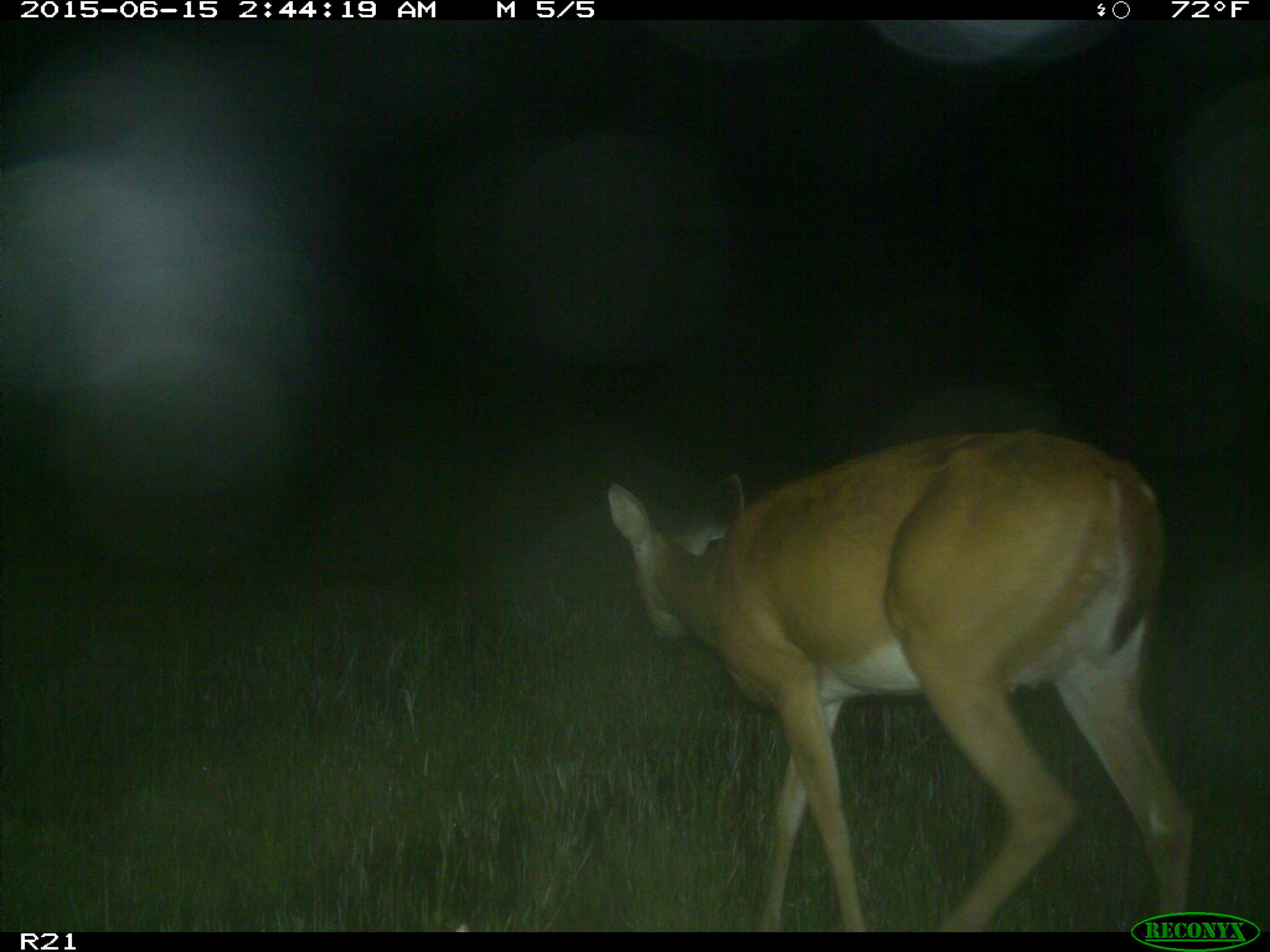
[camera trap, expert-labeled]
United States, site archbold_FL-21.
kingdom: Animalia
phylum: Chordata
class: Mammalia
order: Artiodactyla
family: Cervidae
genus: Odocoileus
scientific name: Odocoileus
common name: deer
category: unidentified deer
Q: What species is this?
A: Unidentified deer (deer) (Odocoileus).